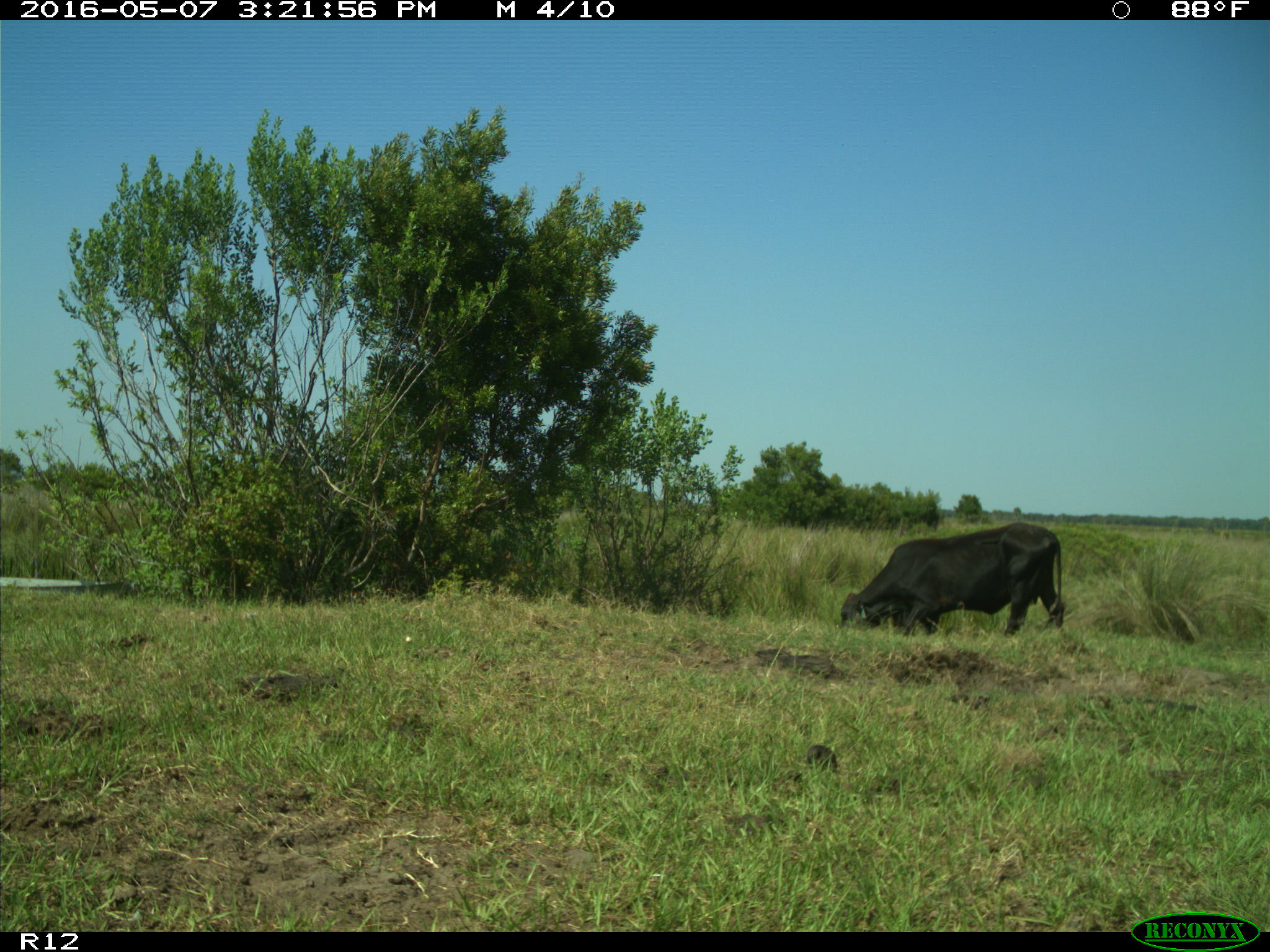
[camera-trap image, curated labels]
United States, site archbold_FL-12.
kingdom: Animalia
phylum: Chordata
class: Mammalia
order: Artiodactyla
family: Bovidae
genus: Bos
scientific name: Bos taurus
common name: domestic cow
Bos taurus (domestic cow).